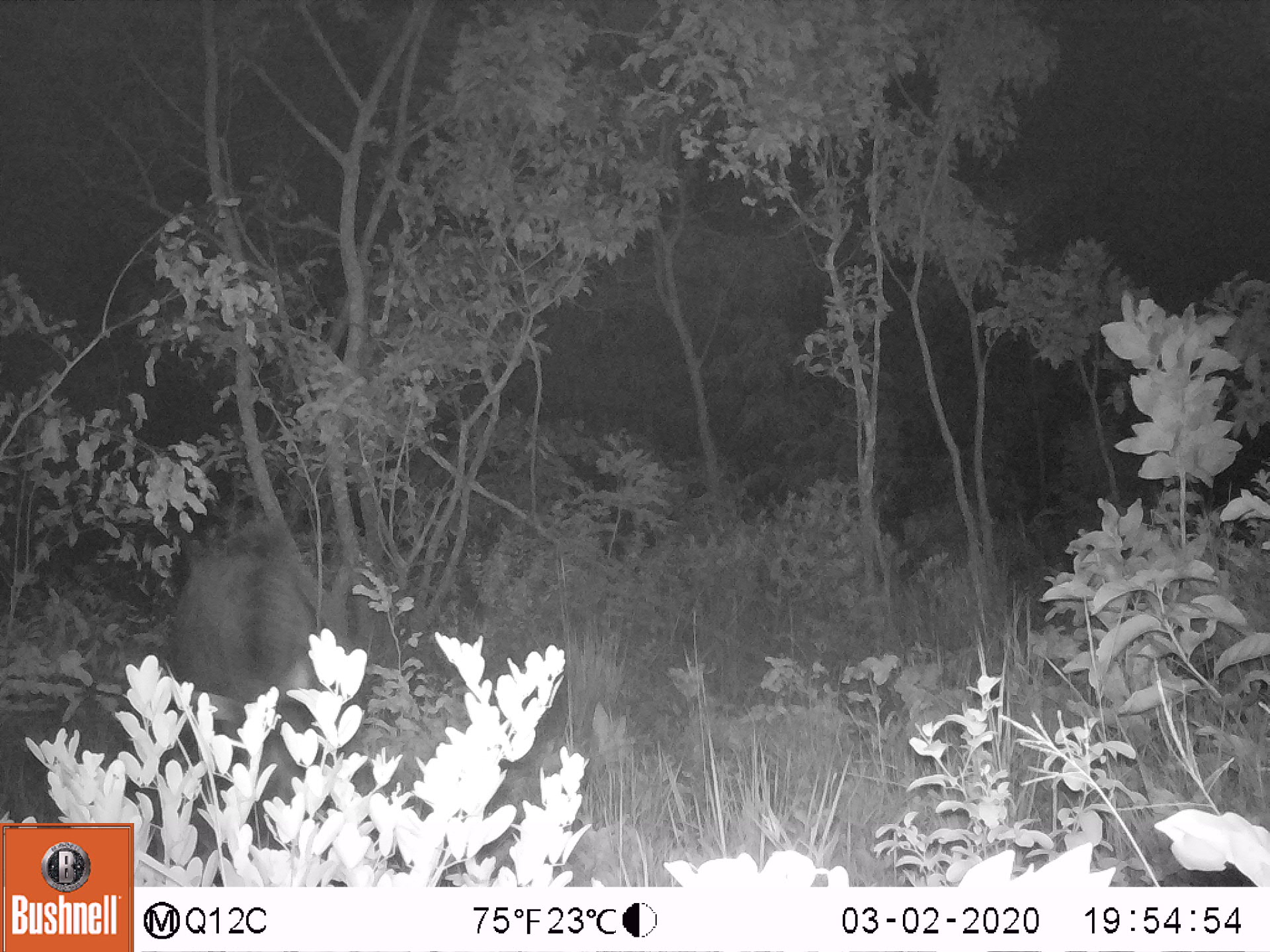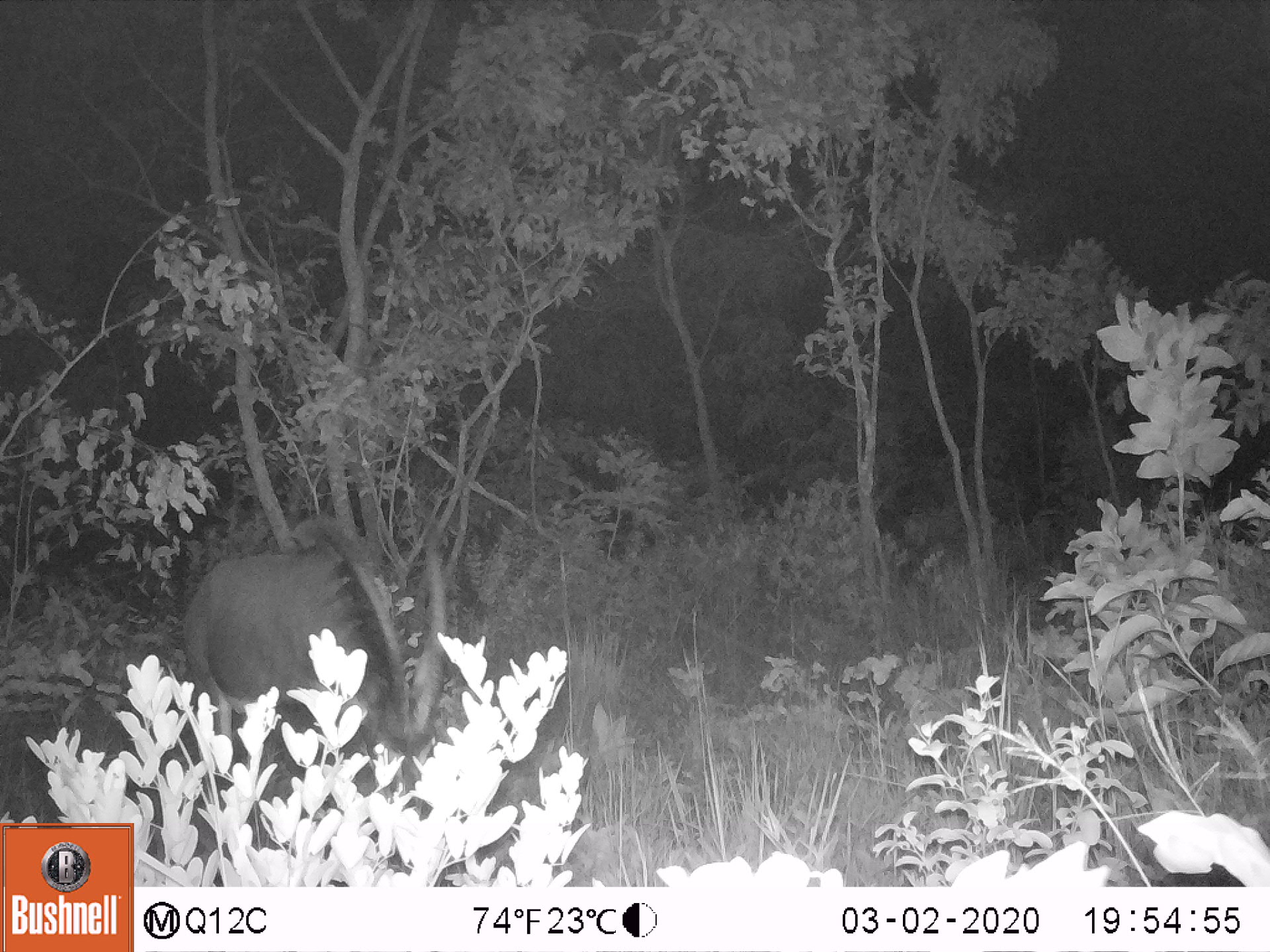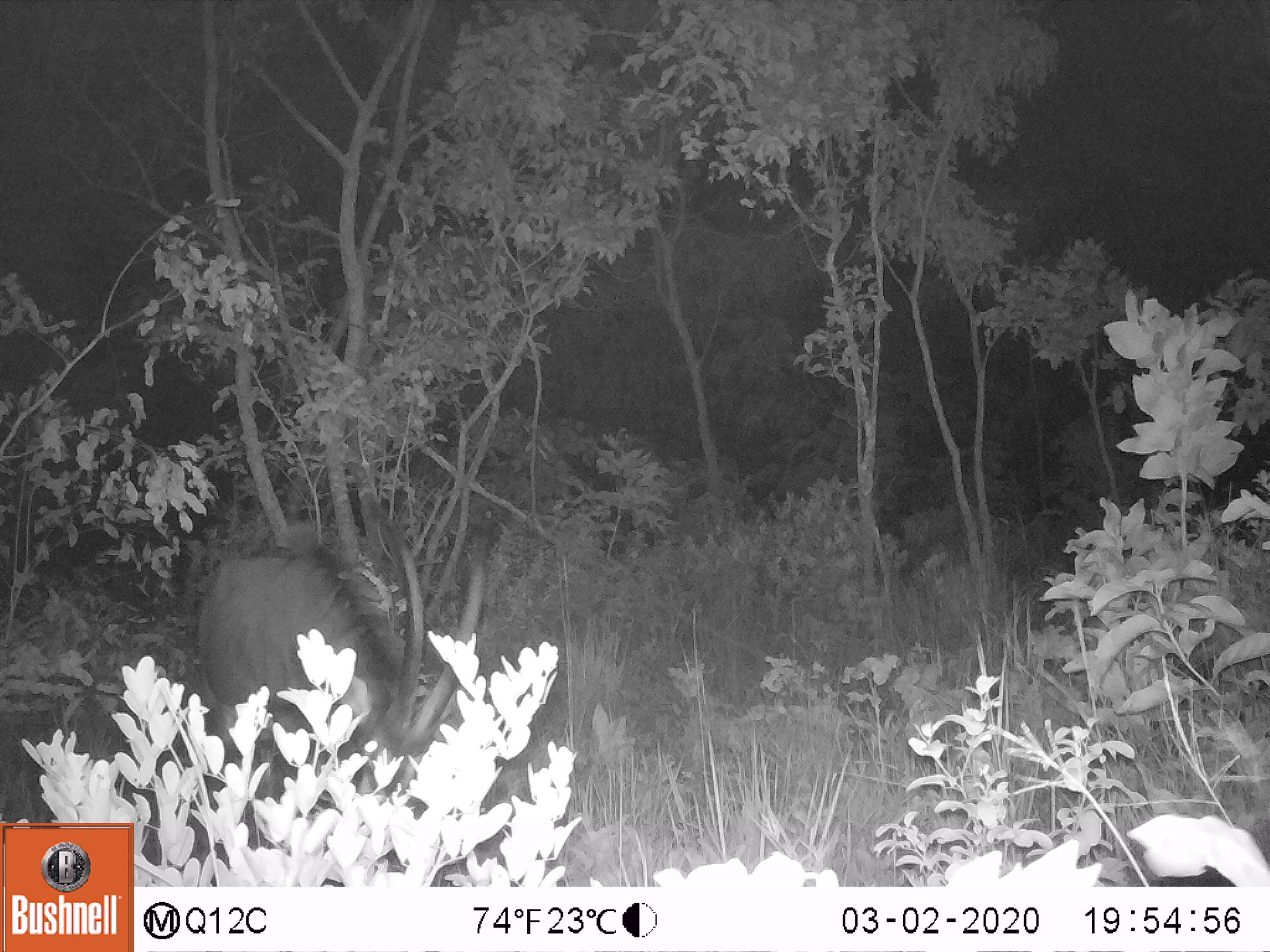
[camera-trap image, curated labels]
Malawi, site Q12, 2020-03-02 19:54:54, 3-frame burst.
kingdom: Animalia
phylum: Chordata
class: Mammalia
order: Artiodactyla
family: Bovidae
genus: Hippotragus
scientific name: Hippotragus niger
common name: sable antelope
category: sable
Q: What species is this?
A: Sable (sable antelope) (Hippotragus niger).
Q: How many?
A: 1.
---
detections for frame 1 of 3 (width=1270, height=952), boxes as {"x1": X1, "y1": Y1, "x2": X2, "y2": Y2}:
sable: {"x1": 160, "y1": 535, "x2": 324, "y2": 744}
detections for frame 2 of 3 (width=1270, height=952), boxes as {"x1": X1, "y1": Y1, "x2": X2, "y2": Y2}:
sable: {"x1": 174, "y1": 526, "x2": 448, "y2": 774}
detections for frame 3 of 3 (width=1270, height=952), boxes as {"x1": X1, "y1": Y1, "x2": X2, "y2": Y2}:
sable: {"x1": 194, "y1": 515, "x2": 492, "y2": 794}